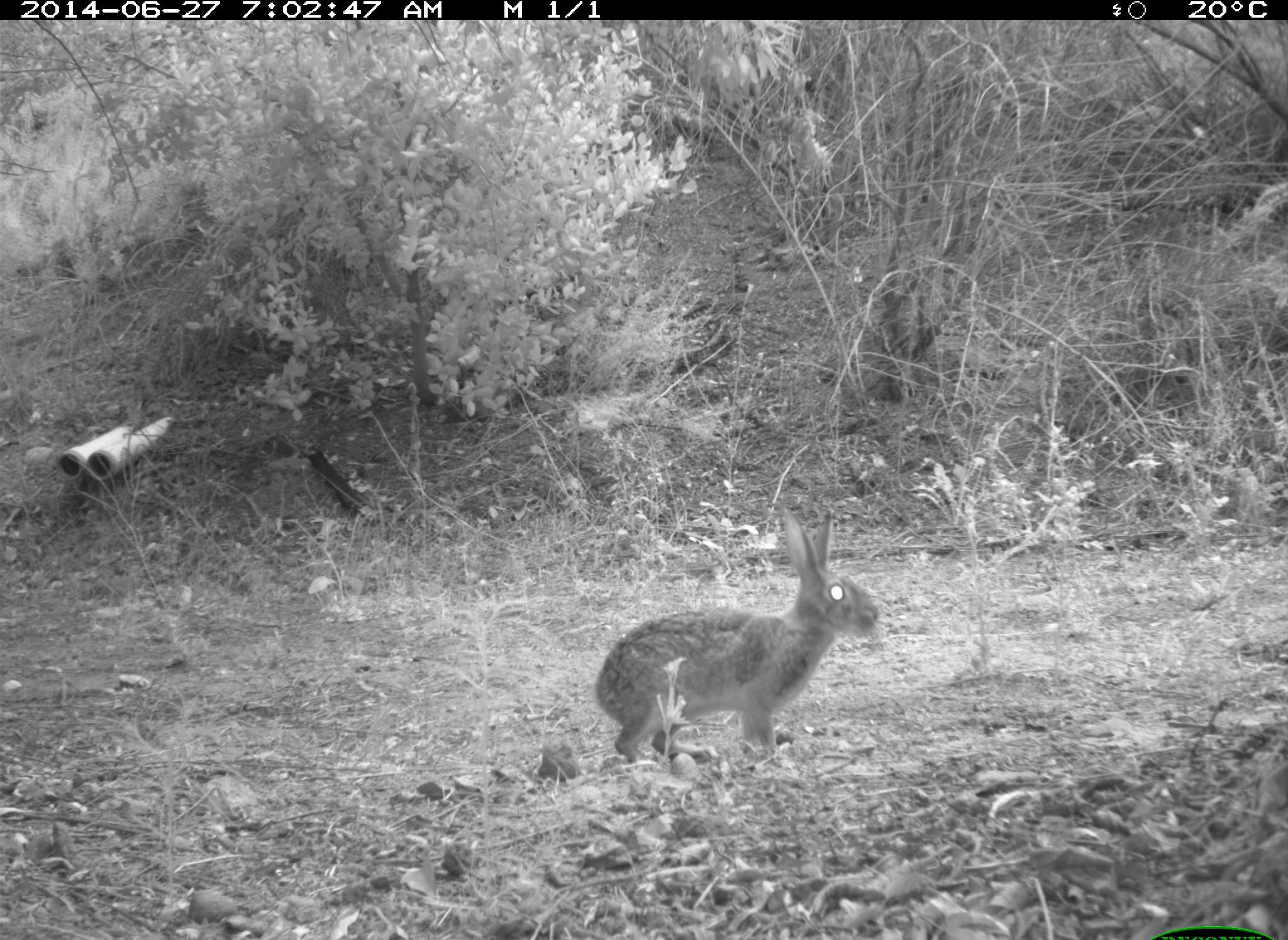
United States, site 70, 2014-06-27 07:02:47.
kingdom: Animalia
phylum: Chordata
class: Mammalia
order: Lagomorpha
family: Leporidae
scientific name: Leporidae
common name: rabbits and hares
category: rabbit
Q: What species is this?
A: Rabbit (rabbits and hares) (Leporidae).